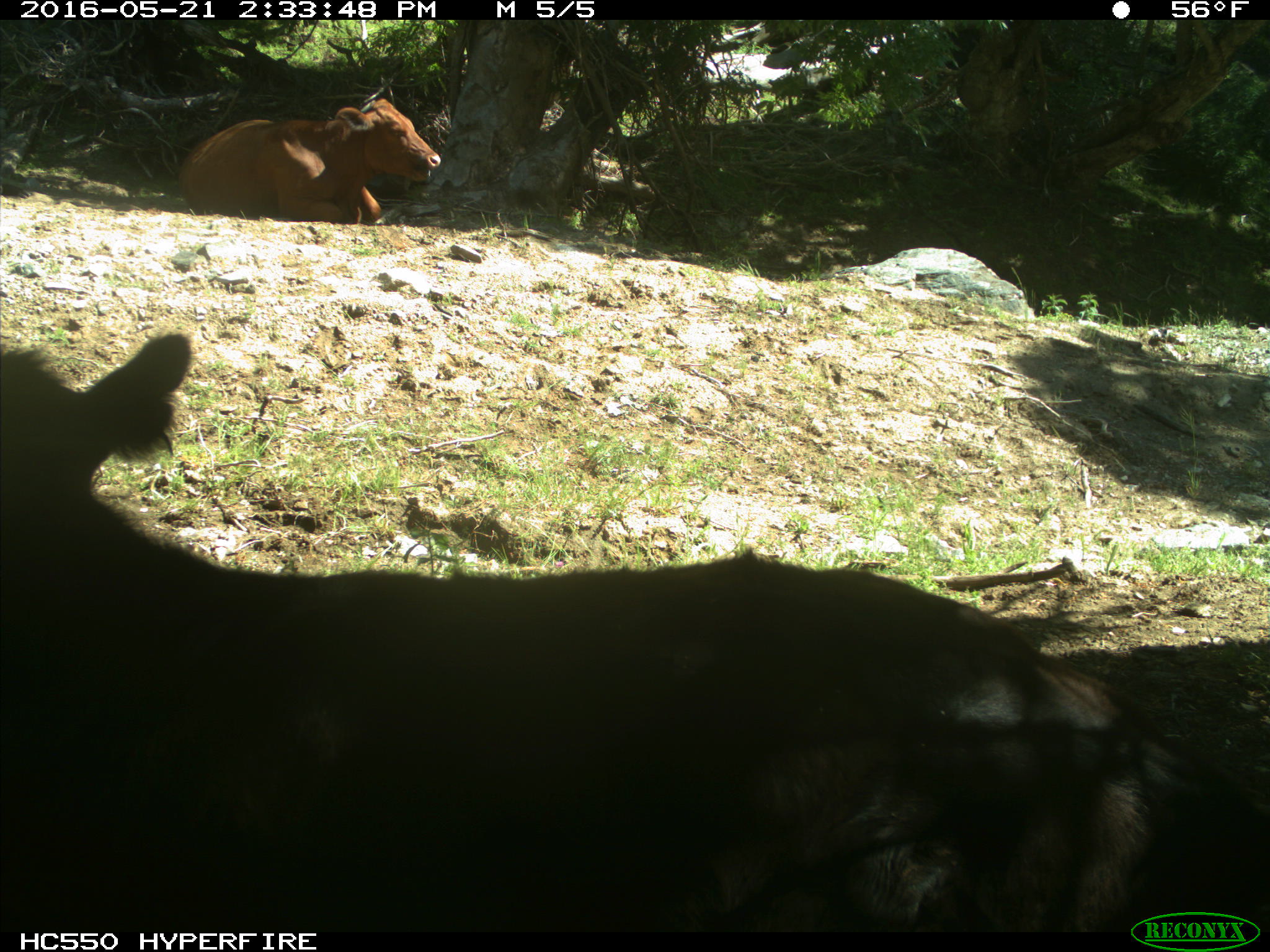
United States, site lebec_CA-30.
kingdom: Animalia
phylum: Chordata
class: Mammalia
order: Artiodactyla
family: Bovidae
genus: Bos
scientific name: Bos taurus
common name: domestic cow